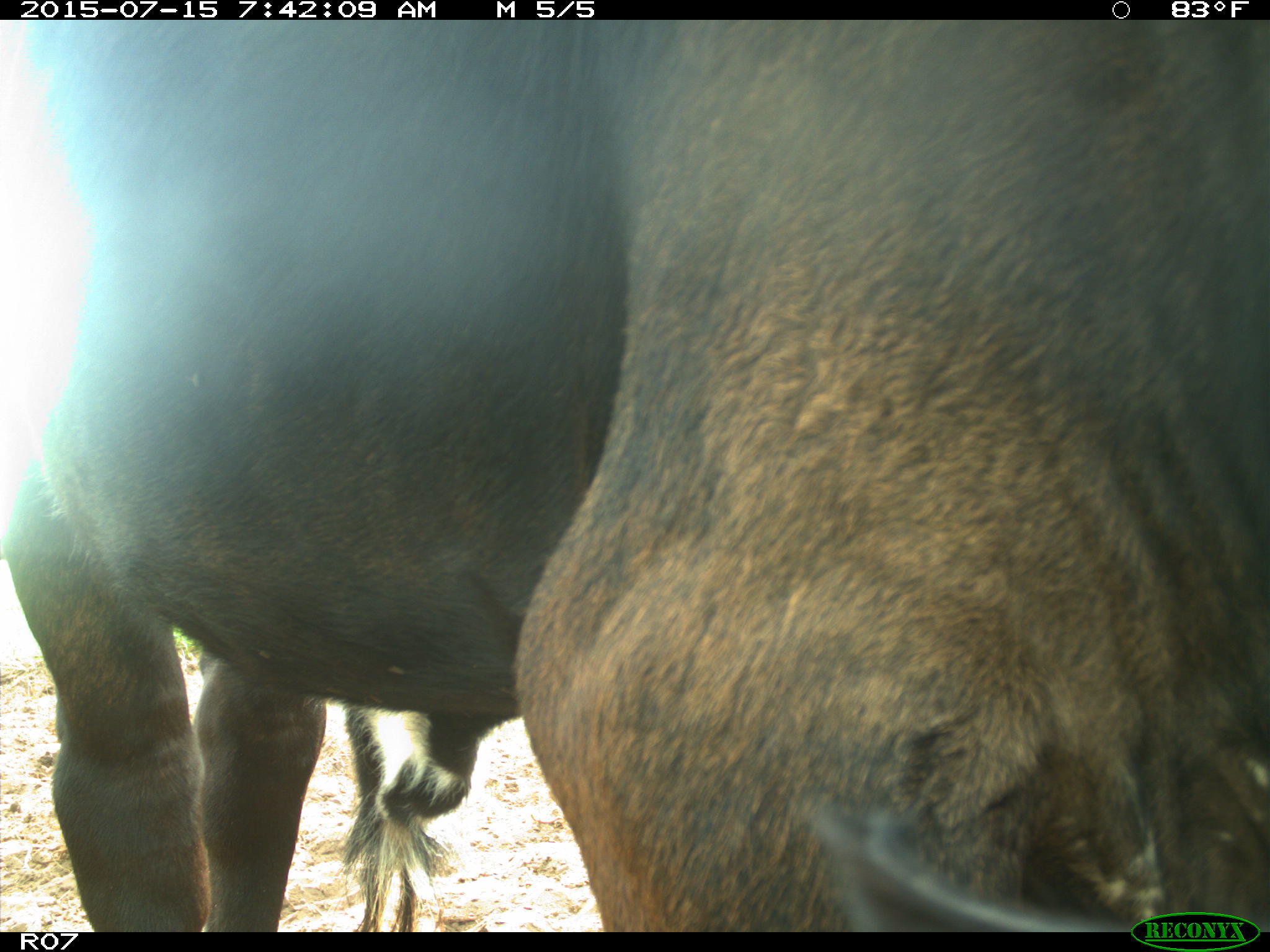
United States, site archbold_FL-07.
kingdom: Animalia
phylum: Chordata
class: Mammalia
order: Artiodactyla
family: Bovidae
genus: Bos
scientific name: Bos taurus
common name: domestic cow